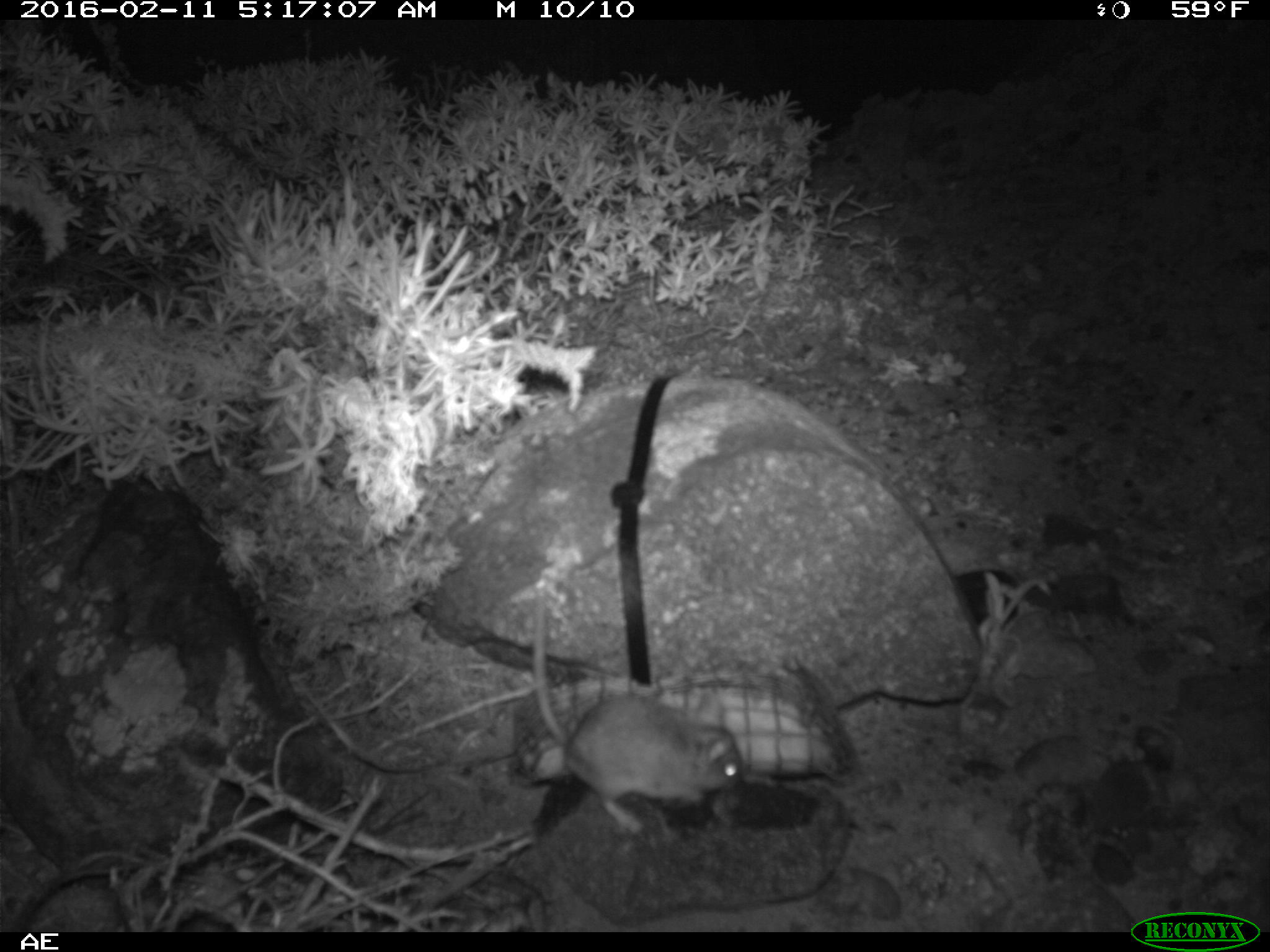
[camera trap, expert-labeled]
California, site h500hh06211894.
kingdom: Animalia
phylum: Chordata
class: Mammalia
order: Rodentia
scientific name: Rodentia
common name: rodent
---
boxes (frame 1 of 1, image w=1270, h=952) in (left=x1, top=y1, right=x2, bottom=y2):
rodent: (left=525, top=586, right=746, bottom=837)